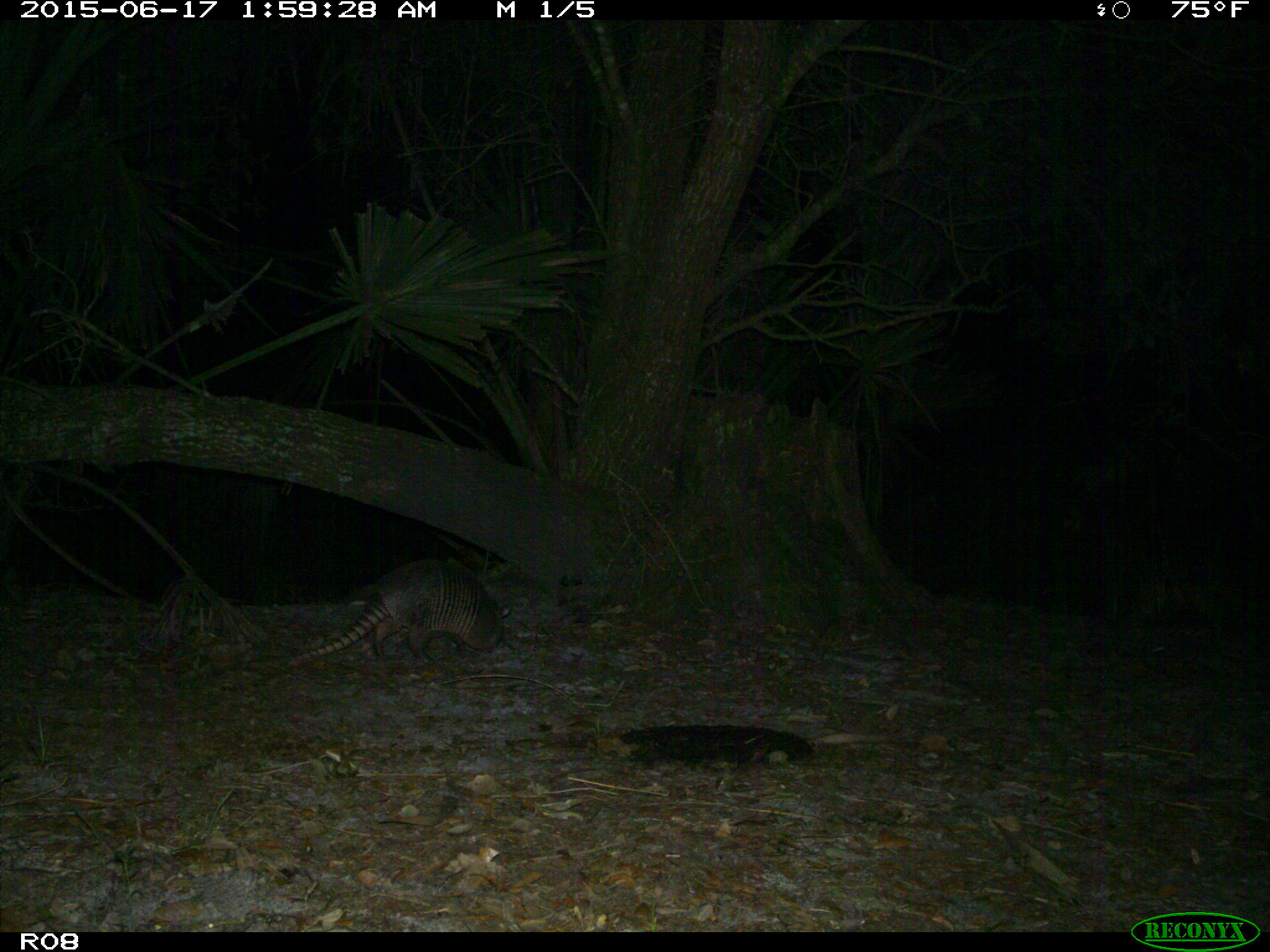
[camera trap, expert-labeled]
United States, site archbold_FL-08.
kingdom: Animalia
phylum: Chordata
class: Mammalia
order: Cingulata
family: Dasypodidae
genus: Dasypus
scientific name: Dasypus novemcinctus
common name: nine-banded armadillo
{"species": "Dasypus novemcinctus (nine-banded armadillo)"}